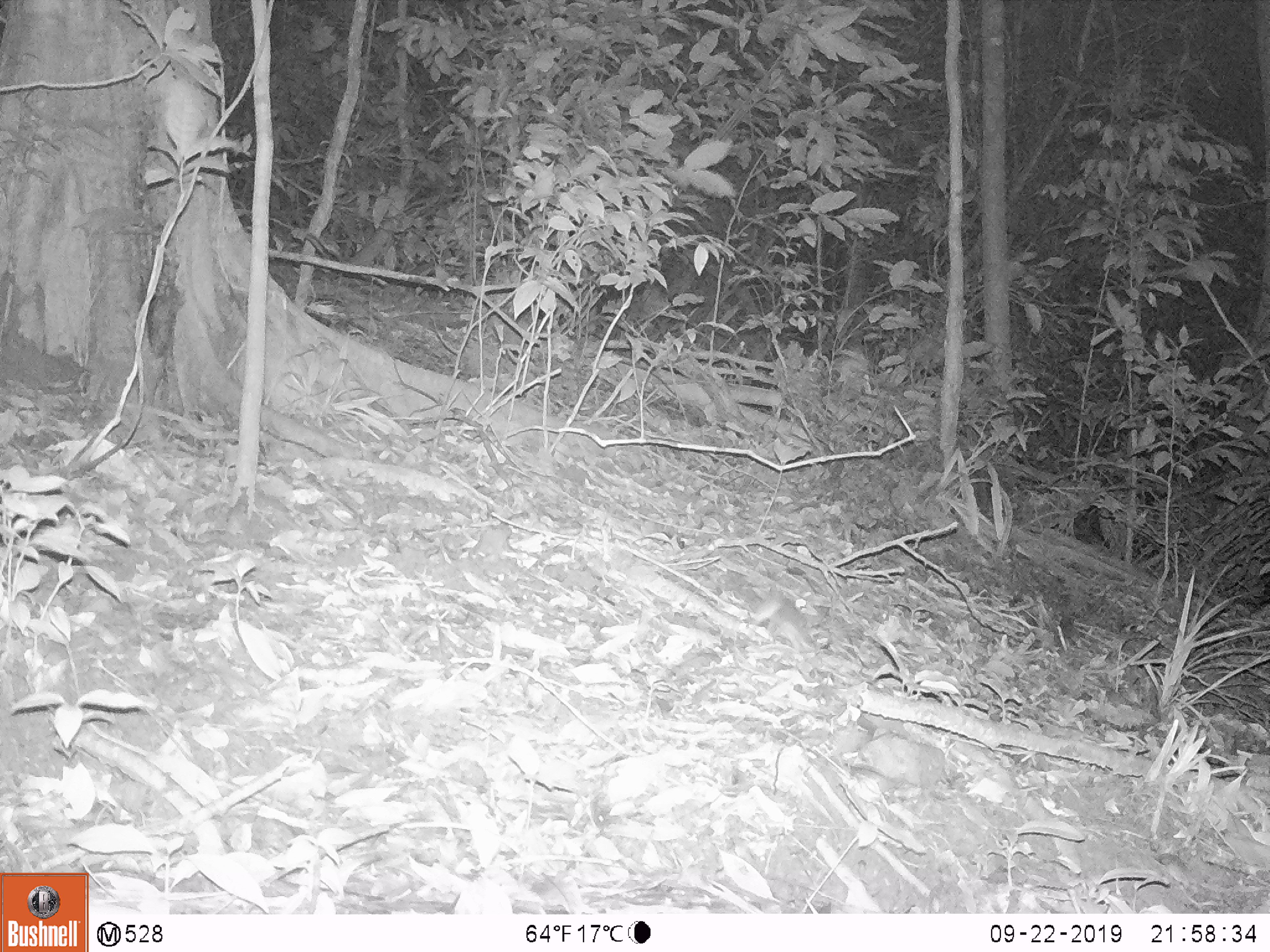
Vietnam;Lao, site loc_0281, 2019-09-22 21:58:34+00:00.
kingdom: Animalia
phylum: Chordata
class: Mammalia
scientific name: Mammalia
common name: mammal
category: unidentified small mammal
Unidentified small mammal (mammal) (Mammalia). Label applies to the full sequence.